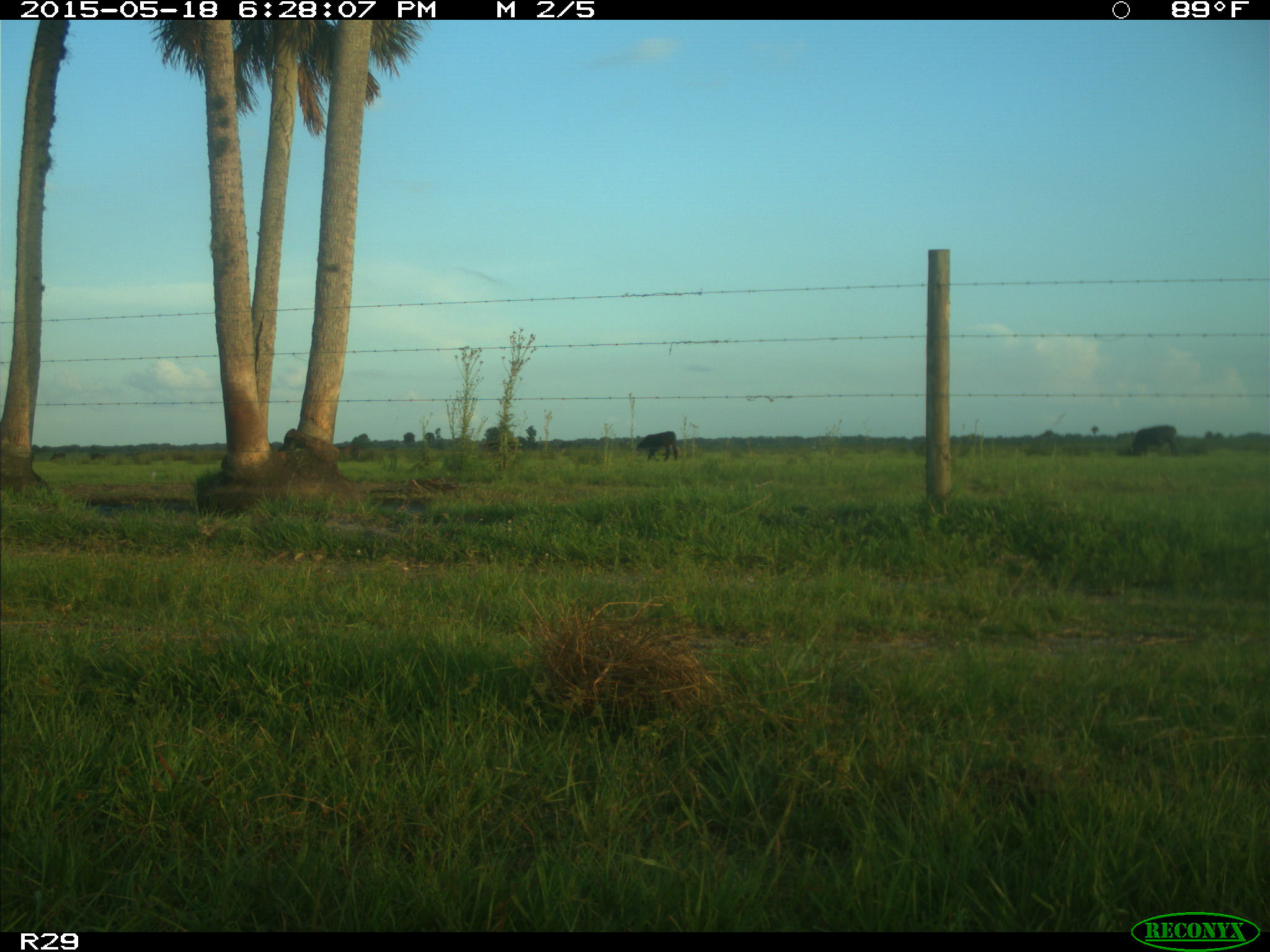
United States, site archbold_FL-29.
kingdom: Animalia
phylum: Chordata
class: Mammalia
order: Artiodactyla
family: Bovidae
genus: Bos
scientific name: Bos taurus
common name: domestic cow